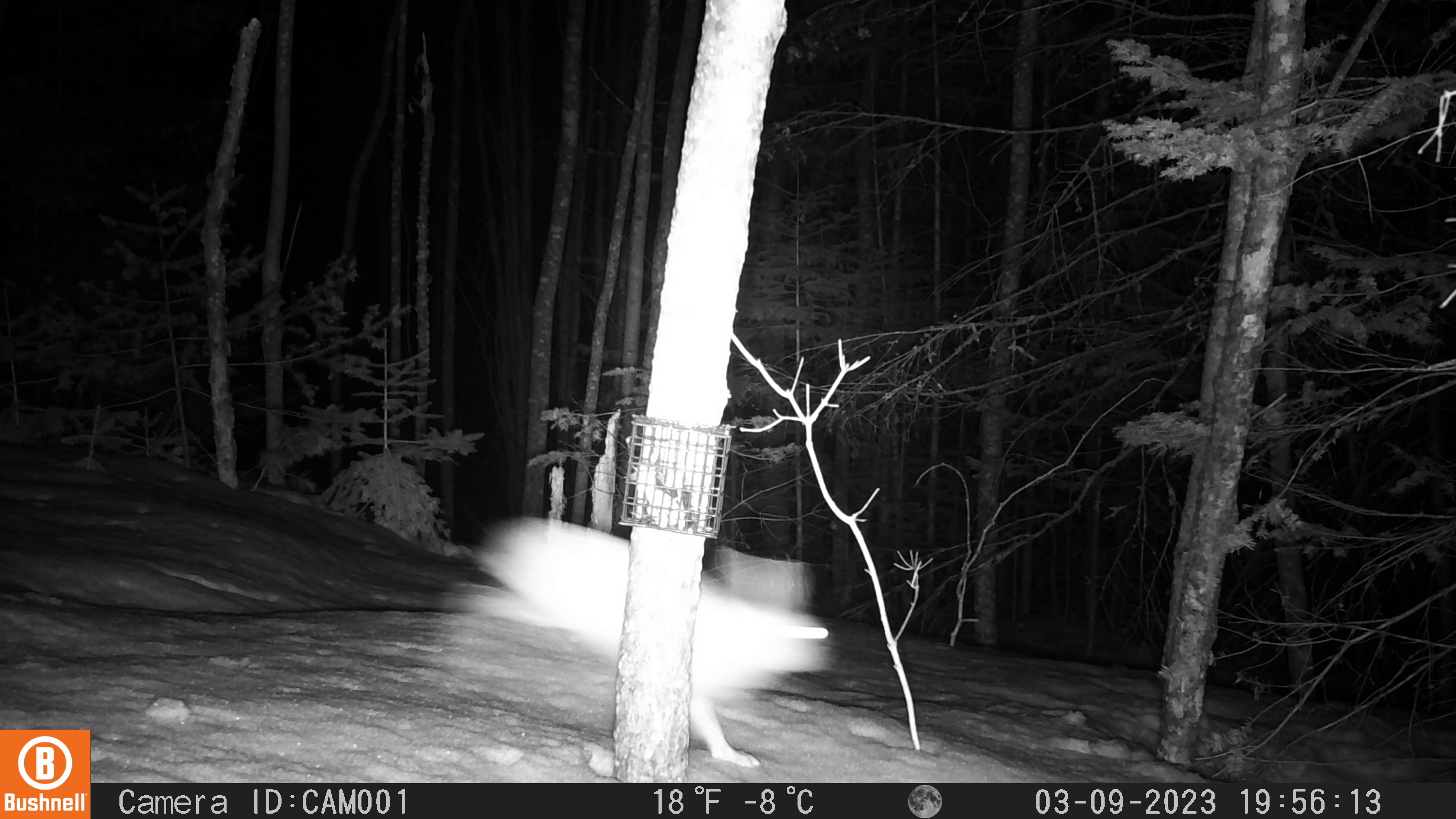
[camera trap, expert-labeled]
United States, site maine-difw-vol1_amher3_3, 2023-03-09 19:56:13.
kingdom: Animalia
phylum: Chordata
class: Mammalia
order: Lagomorpha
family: Leporidae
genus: Lepus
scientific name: Lepus americanus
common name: snowshoe hare